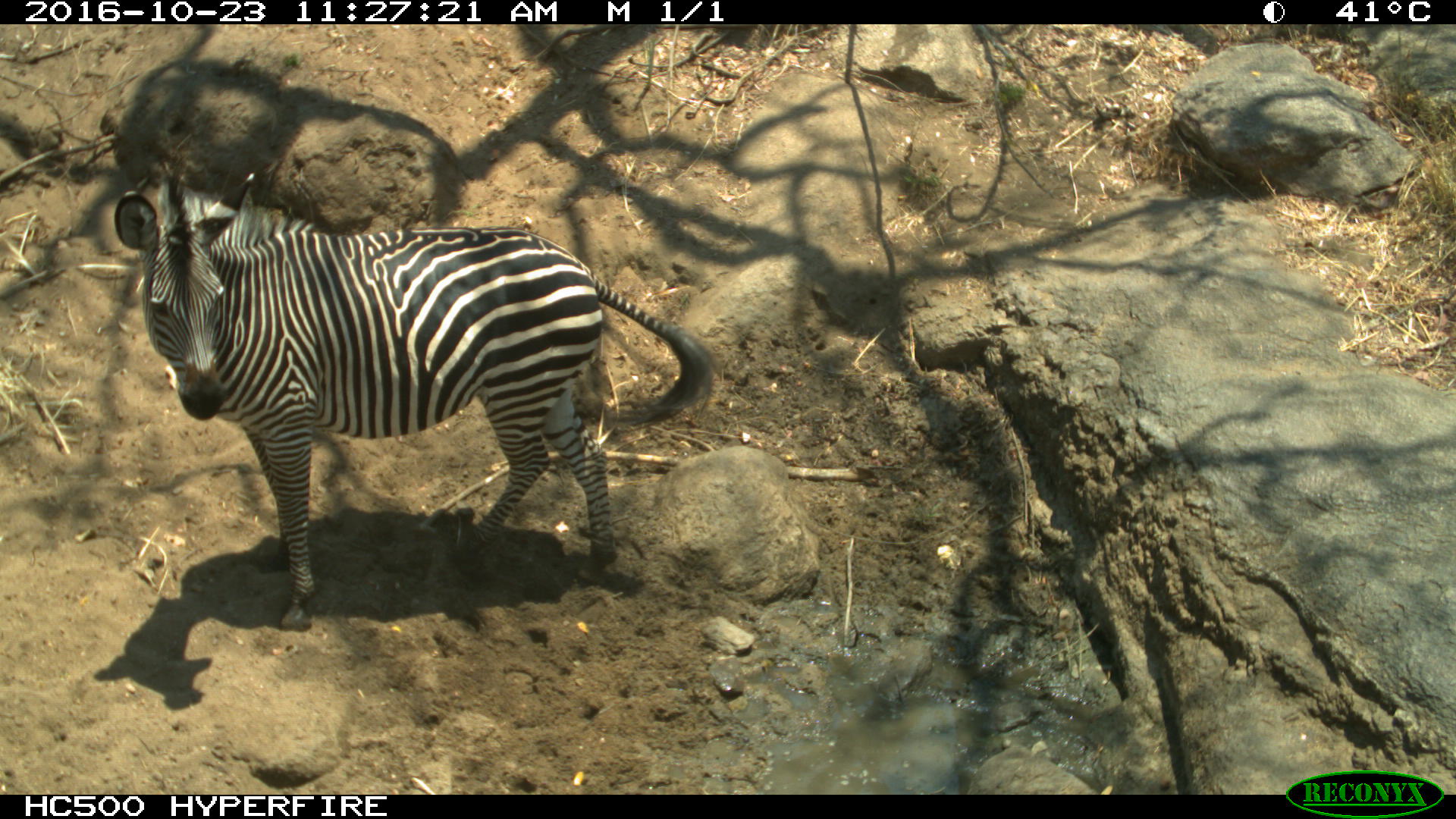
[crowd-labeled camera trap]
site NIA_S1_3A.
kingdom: Animalia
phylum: Chordata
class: Mammalia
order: Perissodactyla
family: Equidae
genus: Equus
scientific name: Equus quagga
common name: plains zebra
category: zebraplains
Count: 1.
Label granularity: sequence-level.